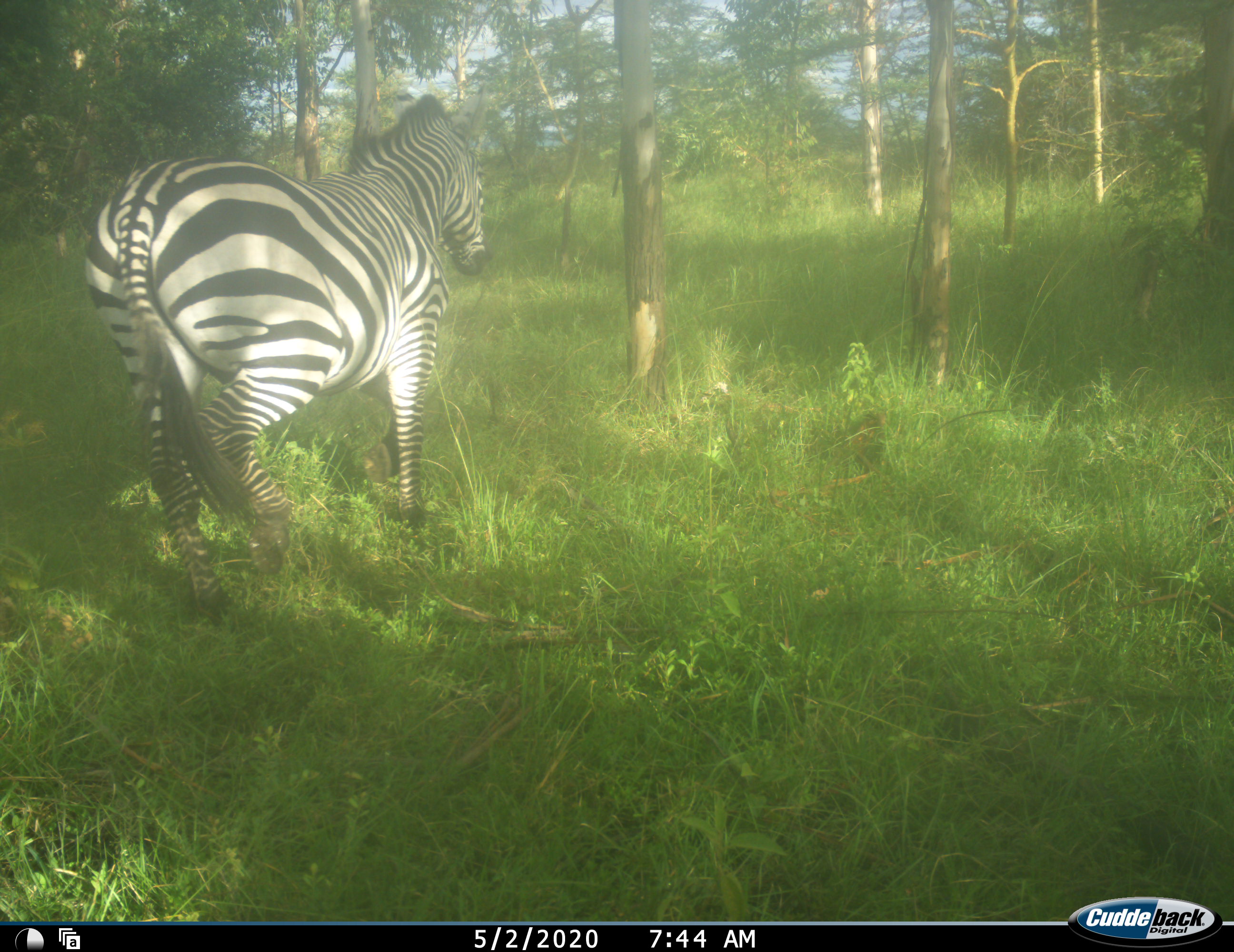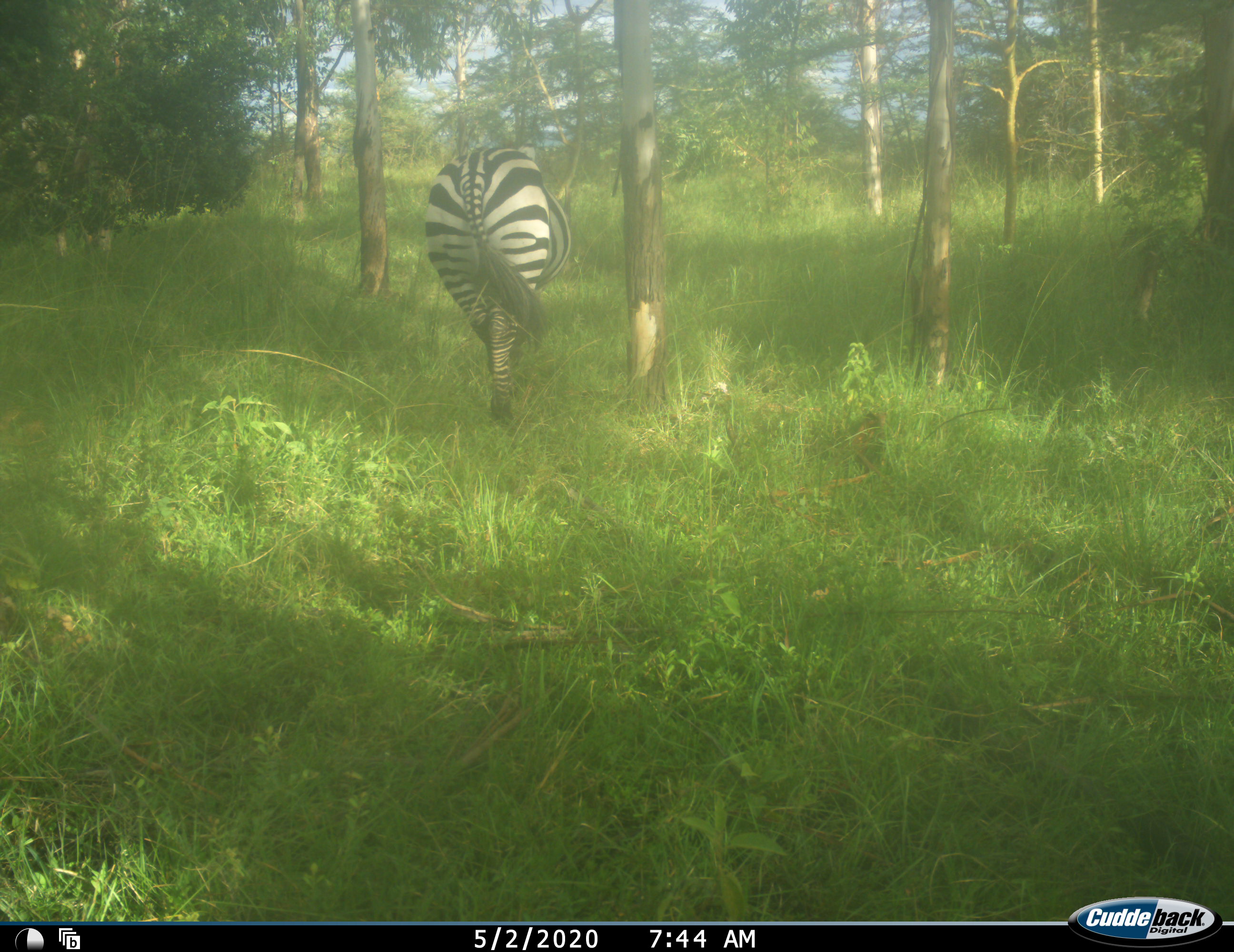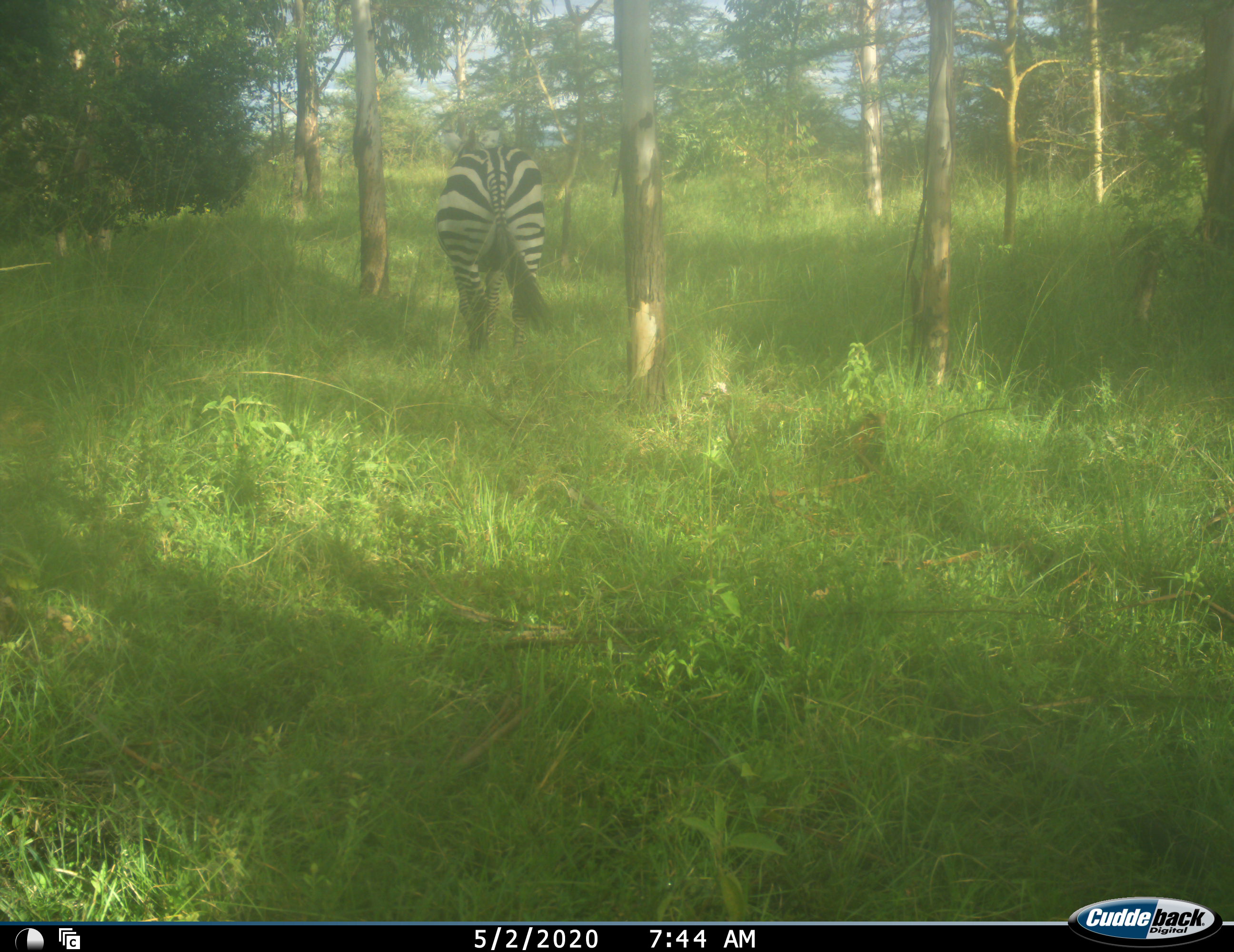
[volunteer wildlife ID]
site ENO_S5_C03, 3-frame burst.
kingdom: Animalia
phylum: Chordata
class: Mammalia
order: Perissodactyla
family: Equidae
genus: Equus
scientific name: Equus quagga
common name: plains zebra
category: zebraplains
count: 1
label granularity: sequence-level